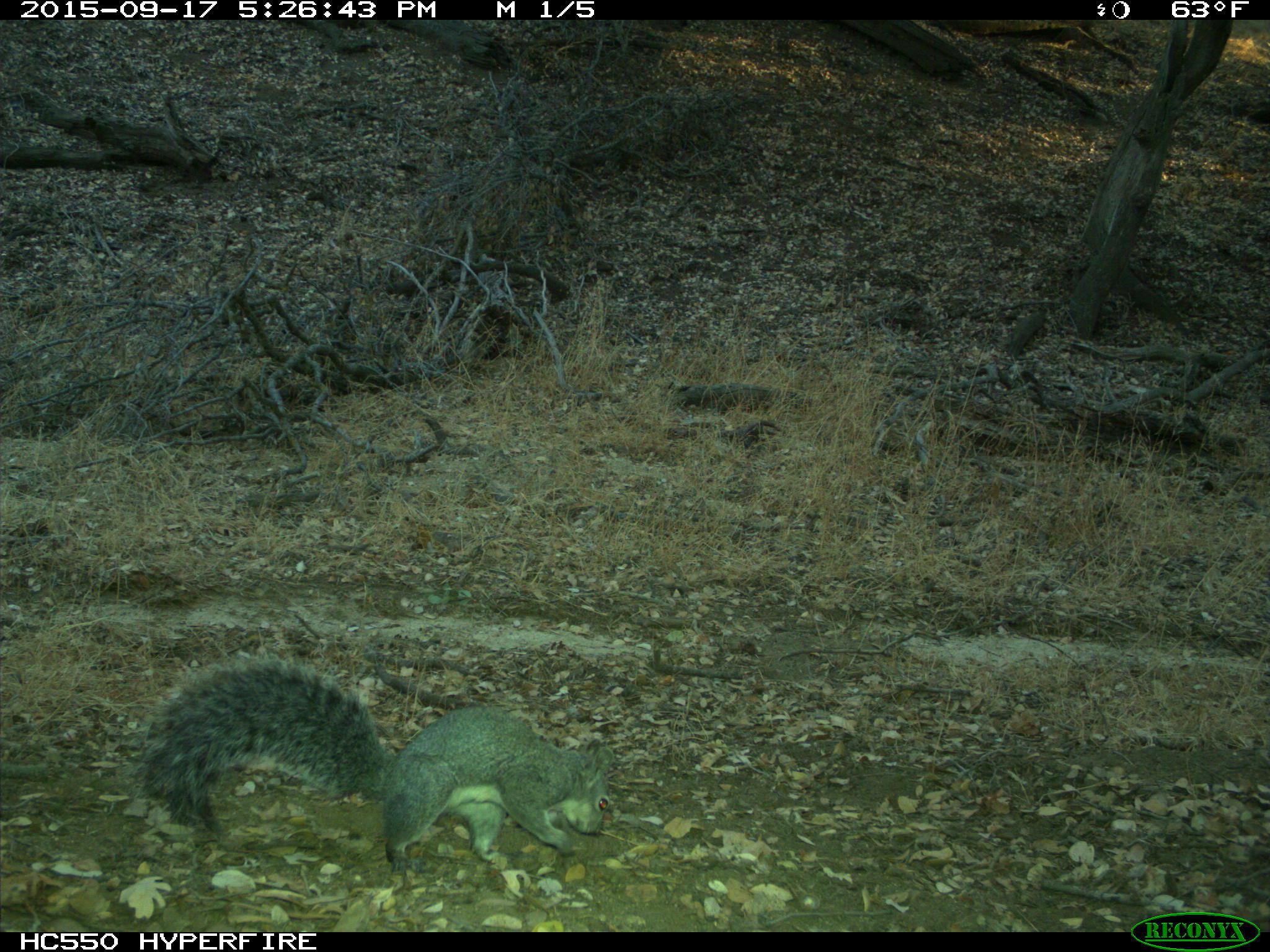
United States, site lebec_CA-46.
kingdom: Animalia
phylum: Chordata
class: Mammalia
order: Rodentia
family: Sciuridae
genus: Sciurus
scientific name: Sciurus carolinensis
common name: eastern gray squirrel